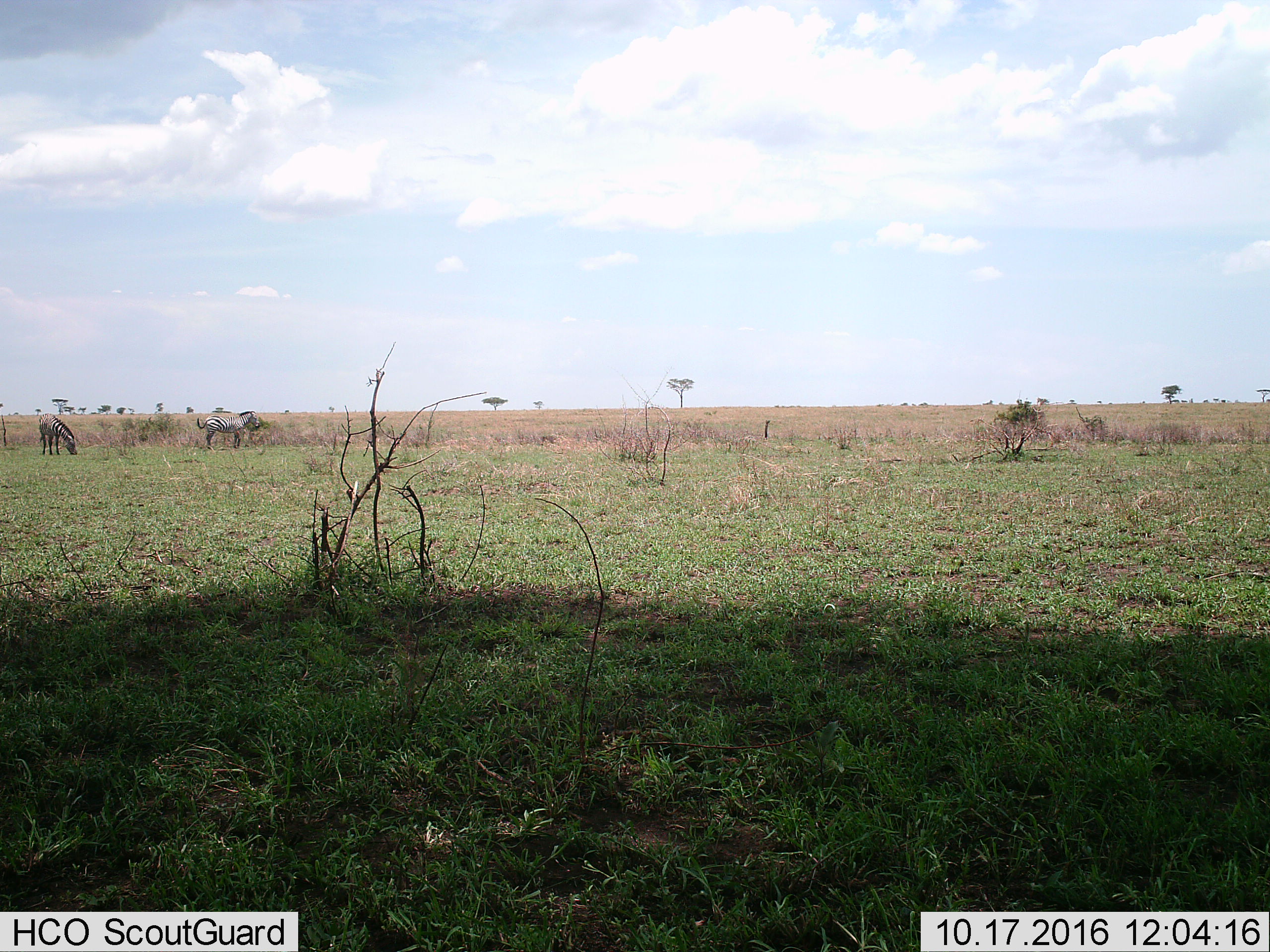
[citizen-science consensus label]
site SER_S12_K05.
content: unidentified animal